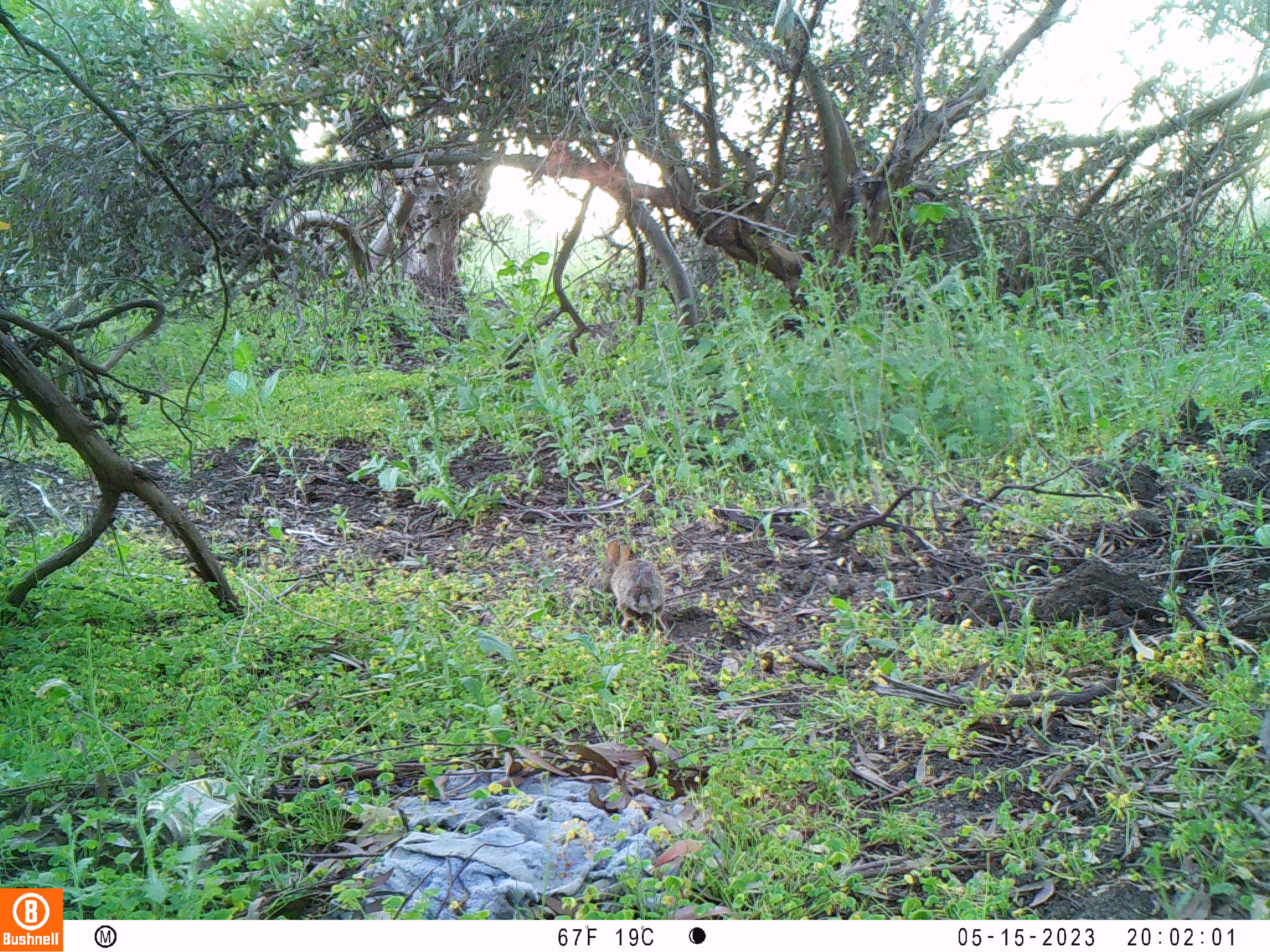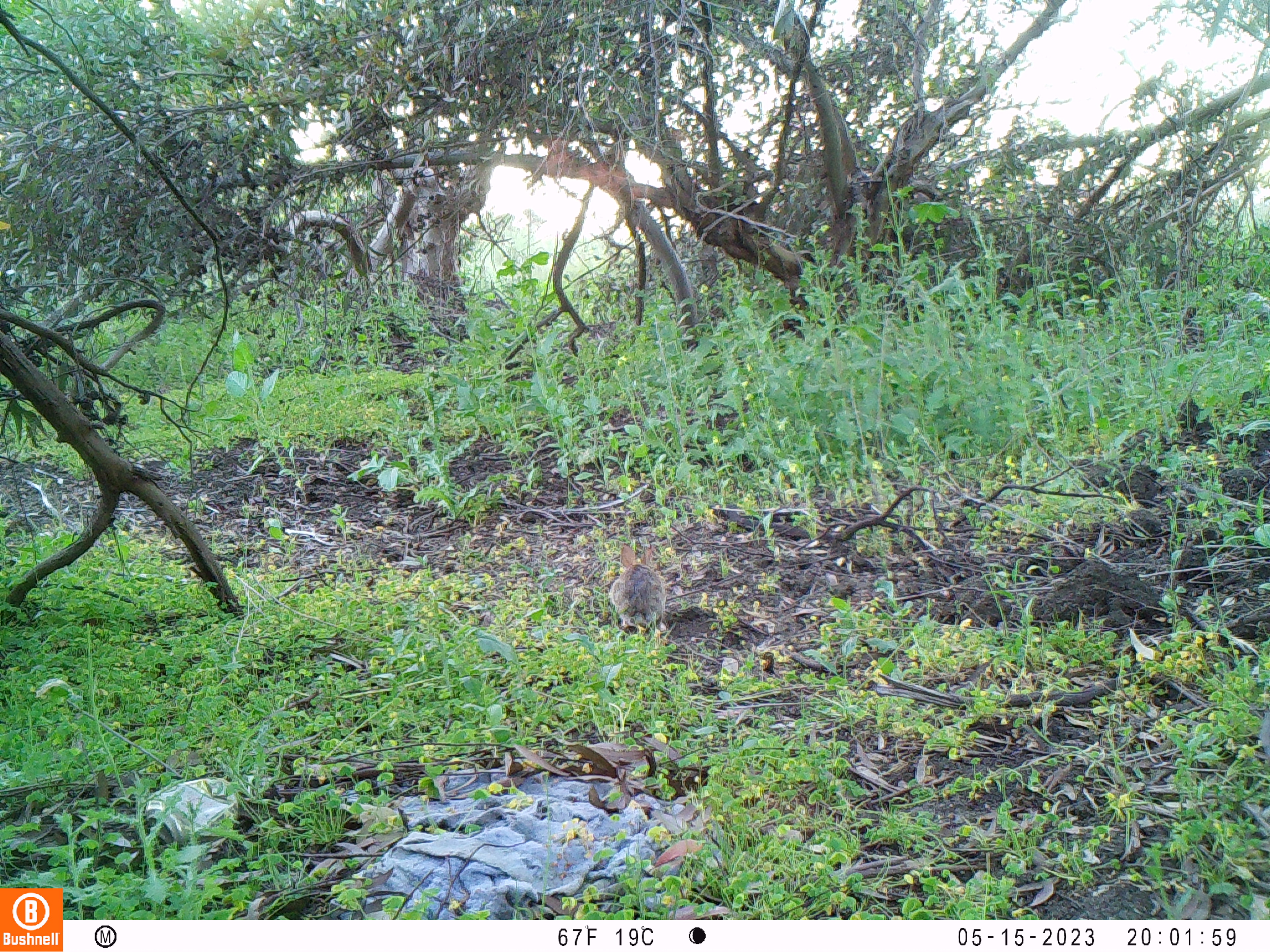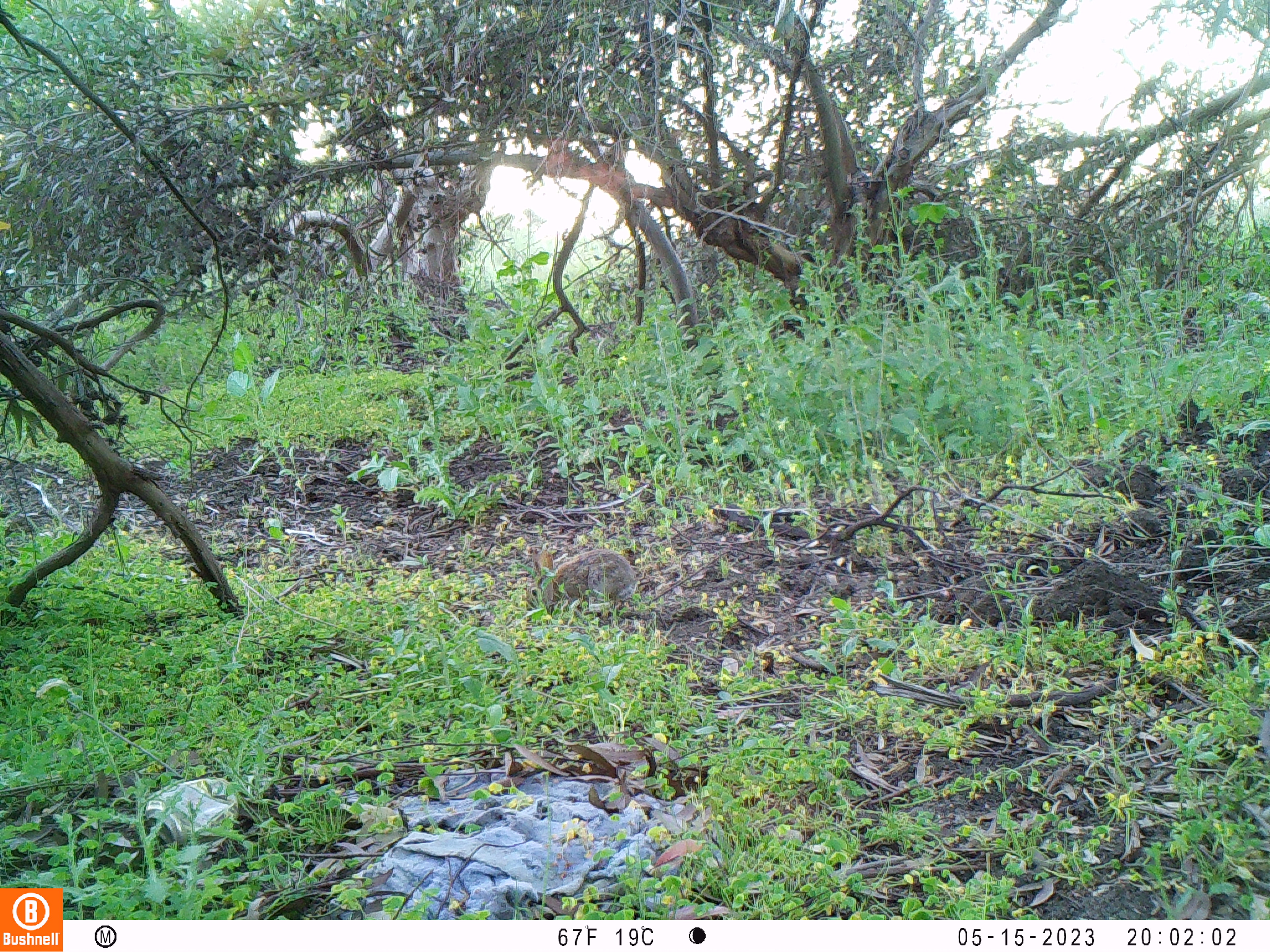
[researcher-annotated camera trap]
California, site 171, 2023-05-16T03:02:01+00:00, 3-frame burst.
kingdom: Animalia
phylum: Chordata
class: Mammalia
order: Lagomorpha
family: Leporidae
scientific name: Leporidae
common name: rabbit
Rabbit (Leporidae).